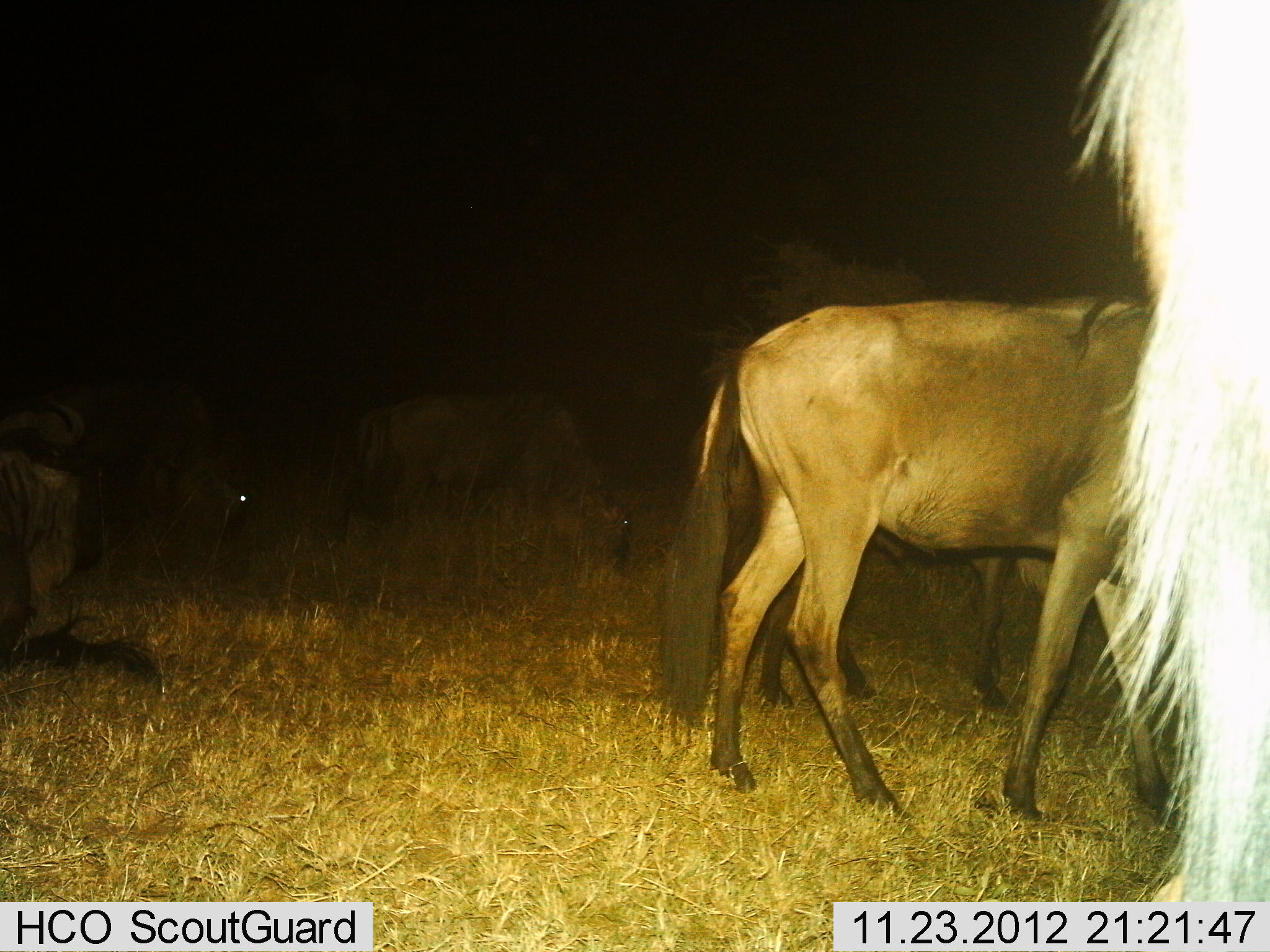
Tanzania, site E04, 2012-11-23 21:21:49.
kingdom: Animalia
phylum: Chordata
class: Mammalia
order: Artiodactyla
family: Bovidae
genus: Connochaetes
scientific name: Connochaetes taurinus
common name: blue wildebeest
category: wildebeest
Wildebeest (blue wildebeest) (Connochaetes taurinus), count 5. Behavior (volunteer vote fractions): standing 54%, resting 35%, moving 23%, interacting 0%. Young present (vote fraction): 0%. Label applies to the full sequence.